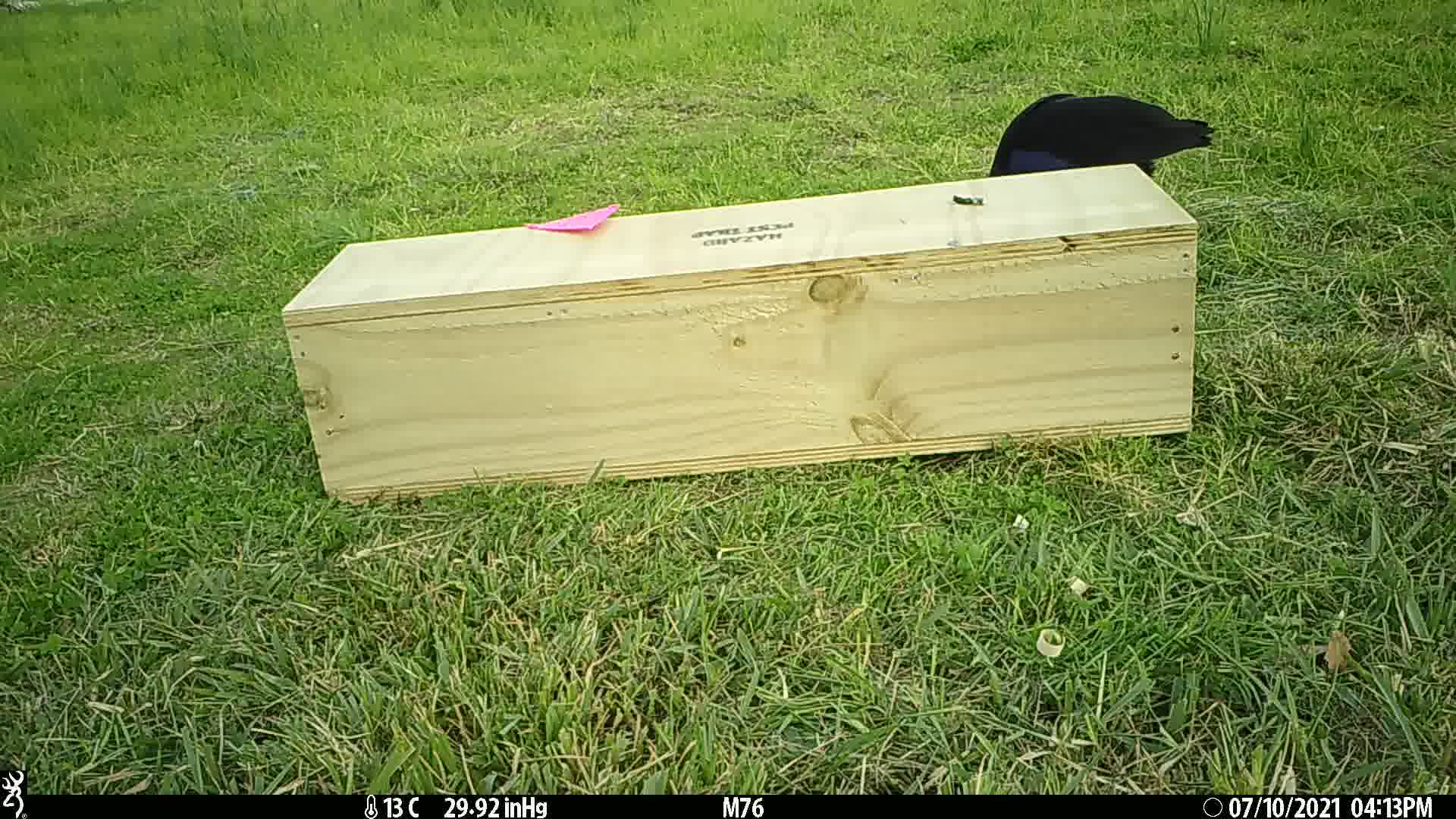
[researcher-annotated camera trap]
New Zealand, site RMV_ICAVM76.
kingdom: Animalia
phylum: Chordata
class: Aves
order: Gruiformes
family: Rallidae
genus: Porphyrio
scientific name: Porphyrio melanotus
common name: australasian swamphen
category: pukeko